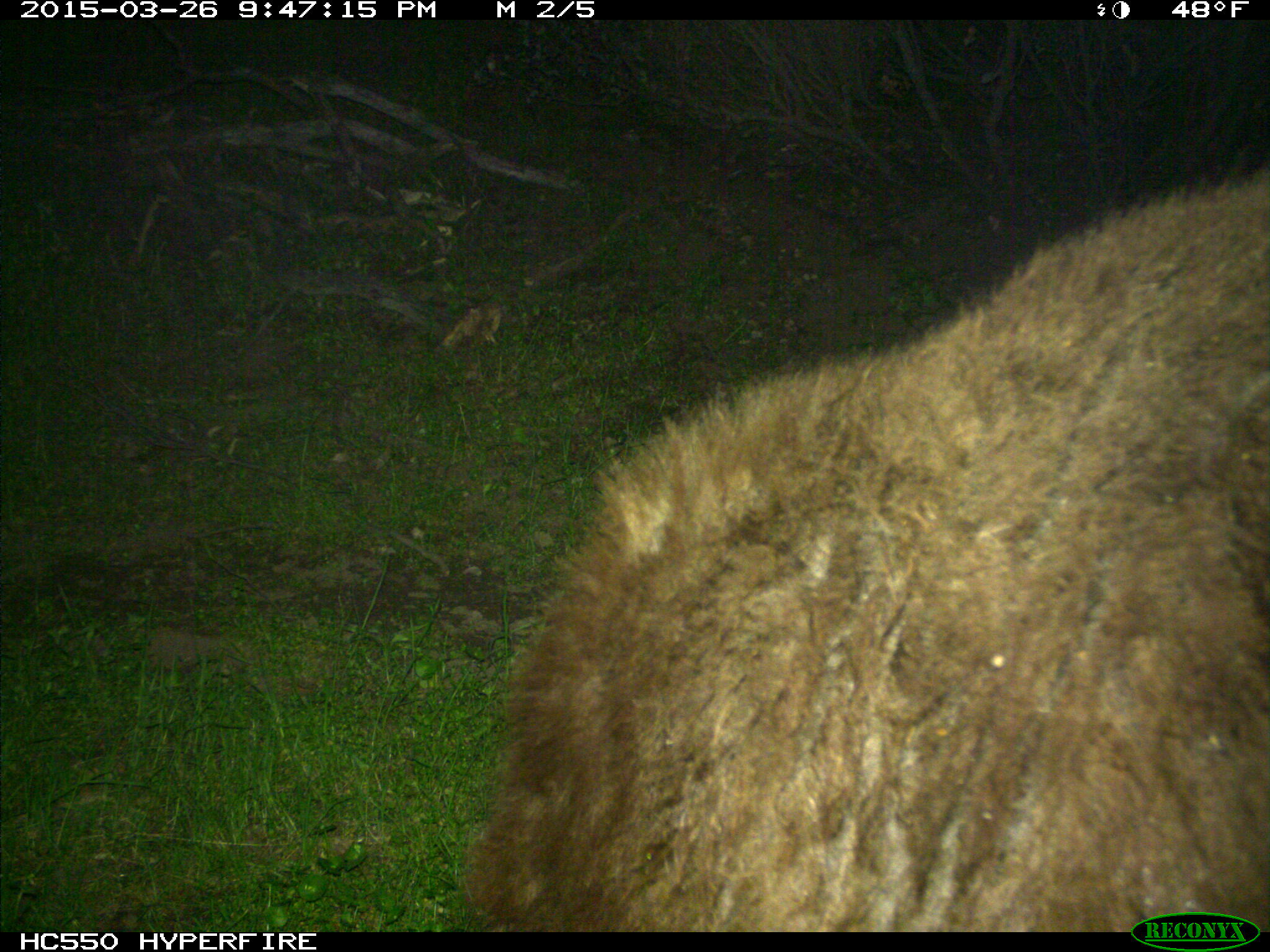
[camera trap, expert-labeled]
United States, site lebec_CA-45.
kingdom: Animalia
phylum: Chordata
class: Mammalia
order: Carnivora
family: Ursidae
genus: Ursus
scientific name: Ursus americanus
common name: american black bear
Ursus americanus (american black bear).